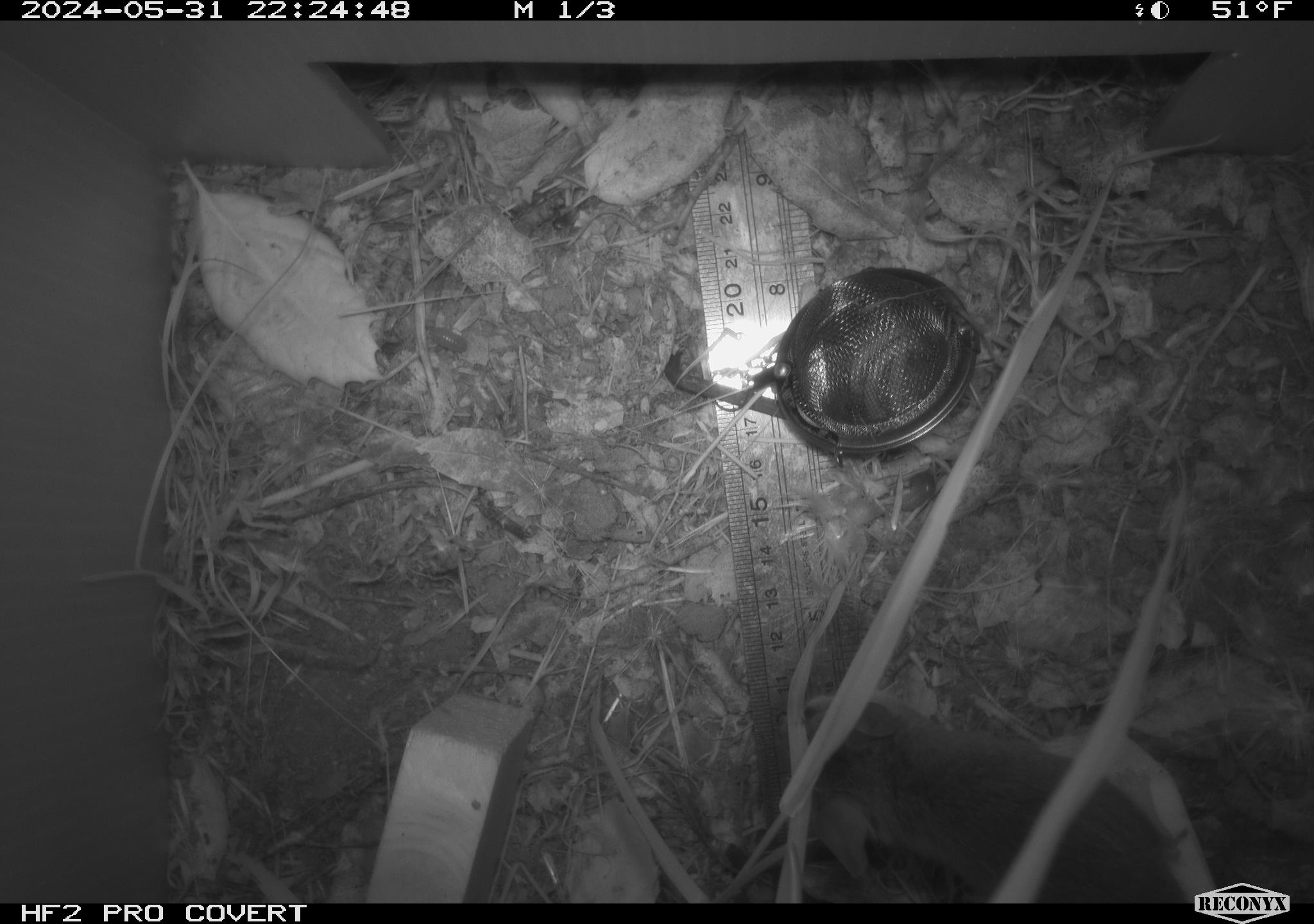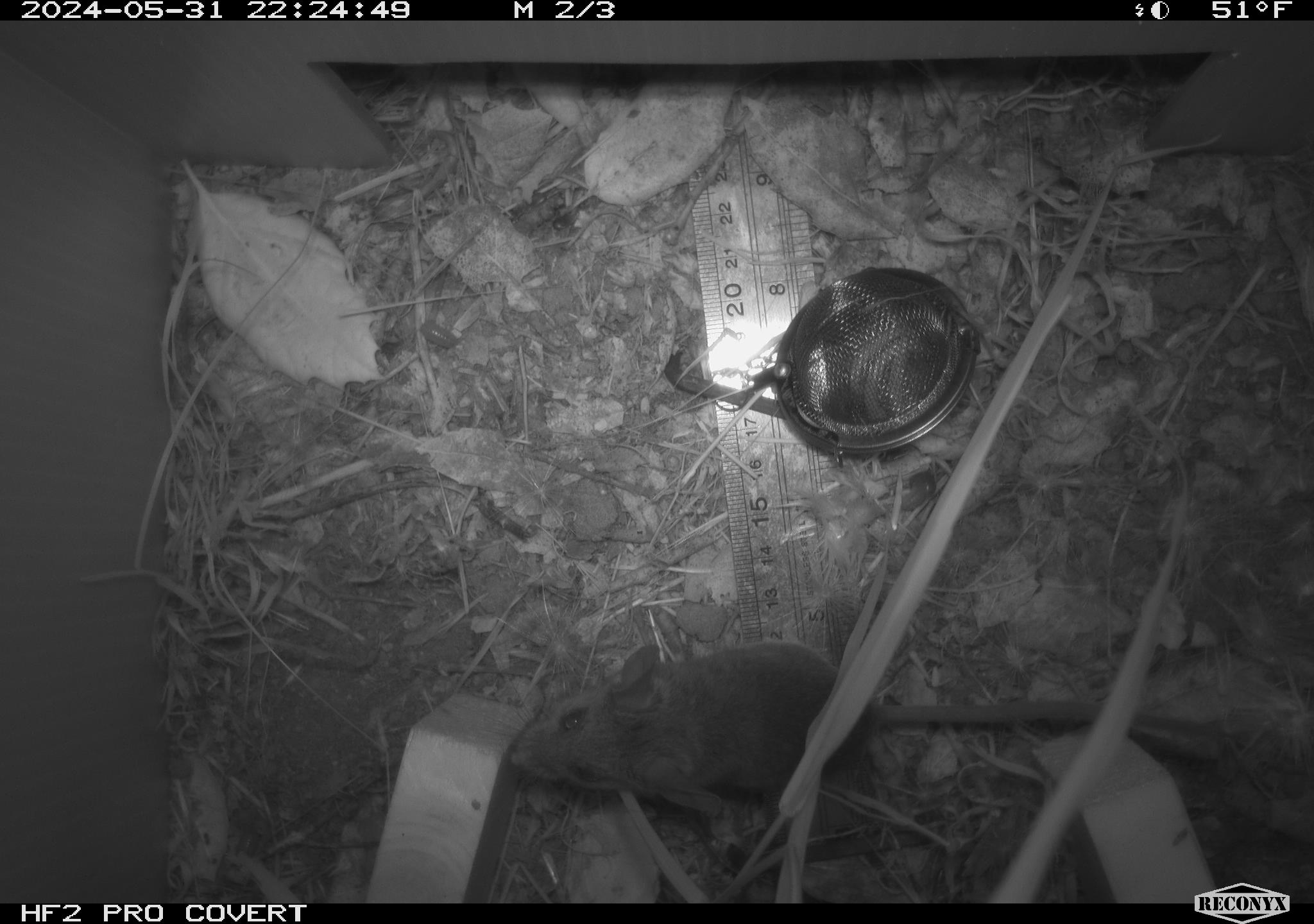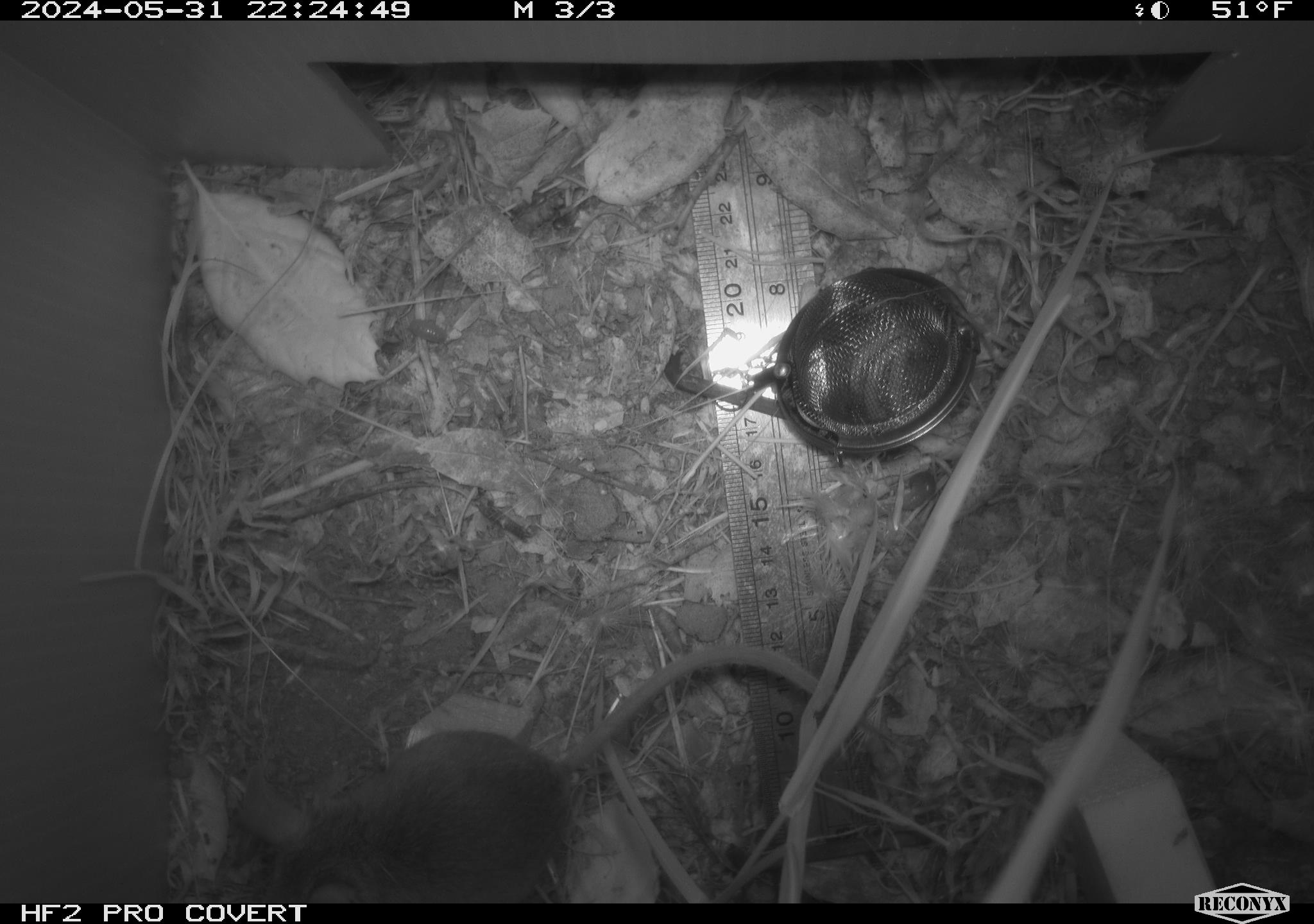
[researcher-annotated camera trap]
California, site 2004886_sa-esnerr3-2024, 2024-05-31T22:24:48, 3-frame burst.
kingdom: Animalia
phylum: Chordata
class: Mammalia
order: Rodentia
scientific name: Rodentia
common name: rodent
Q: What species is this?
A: Rodent (Rodentia).